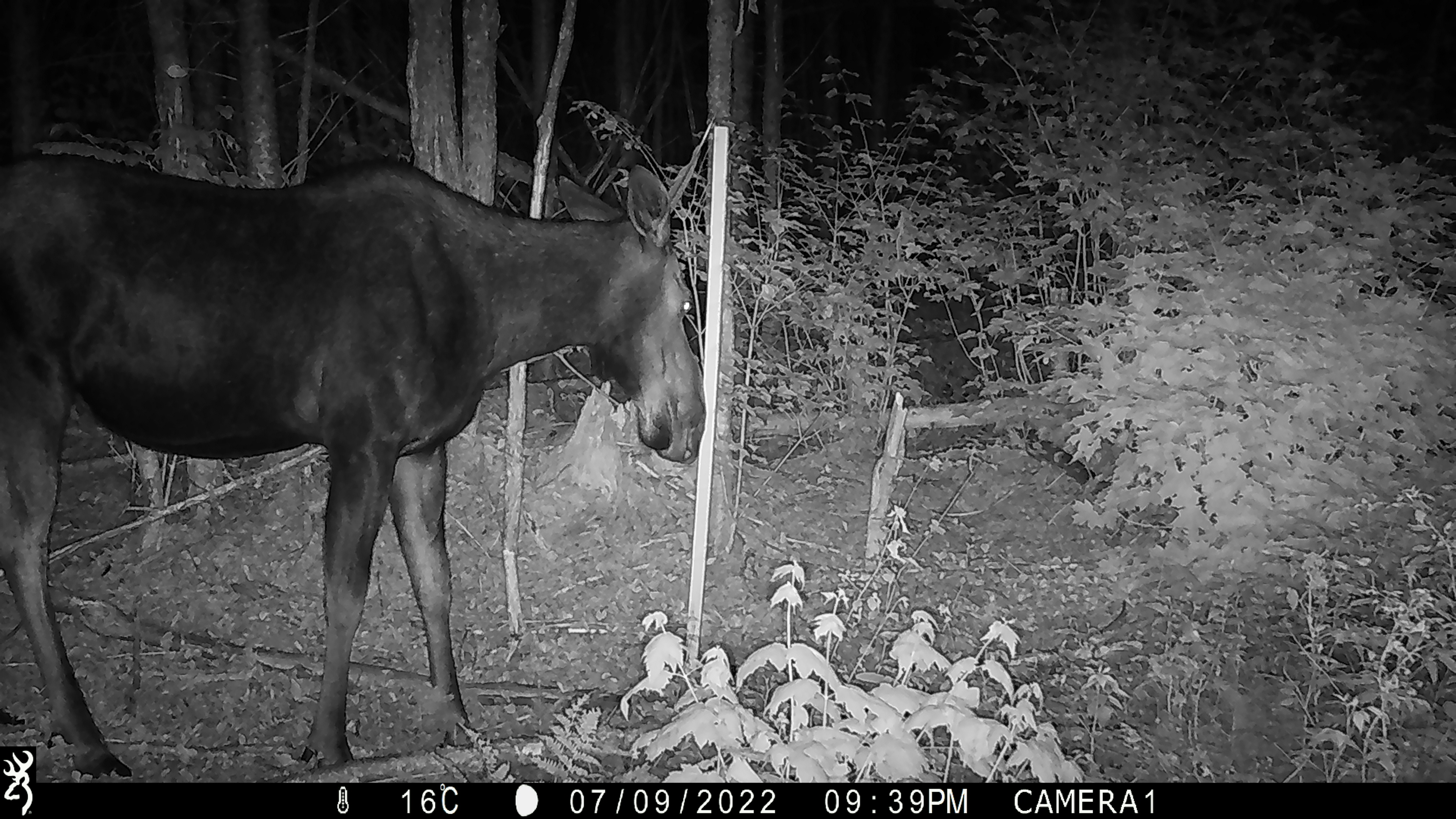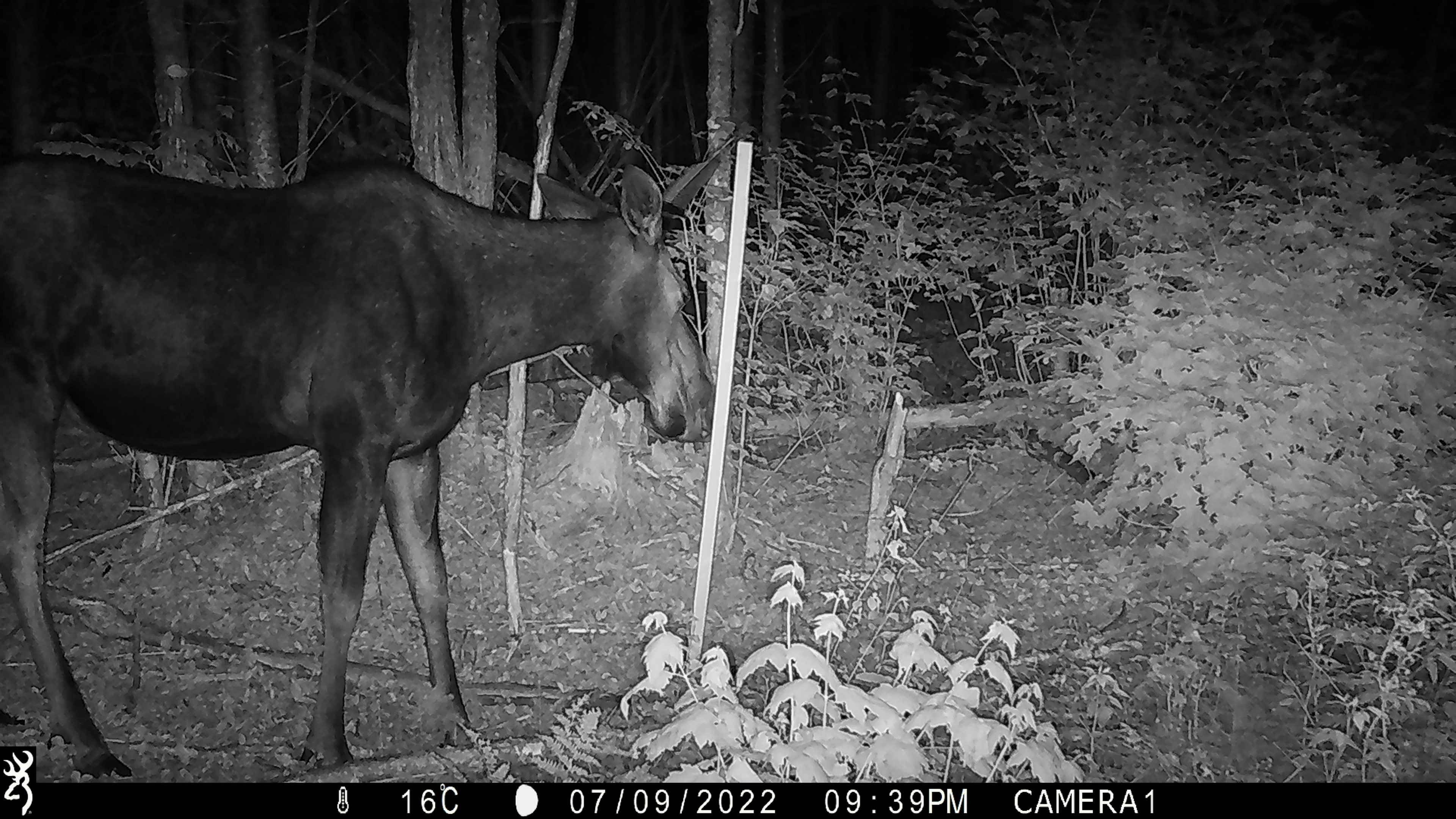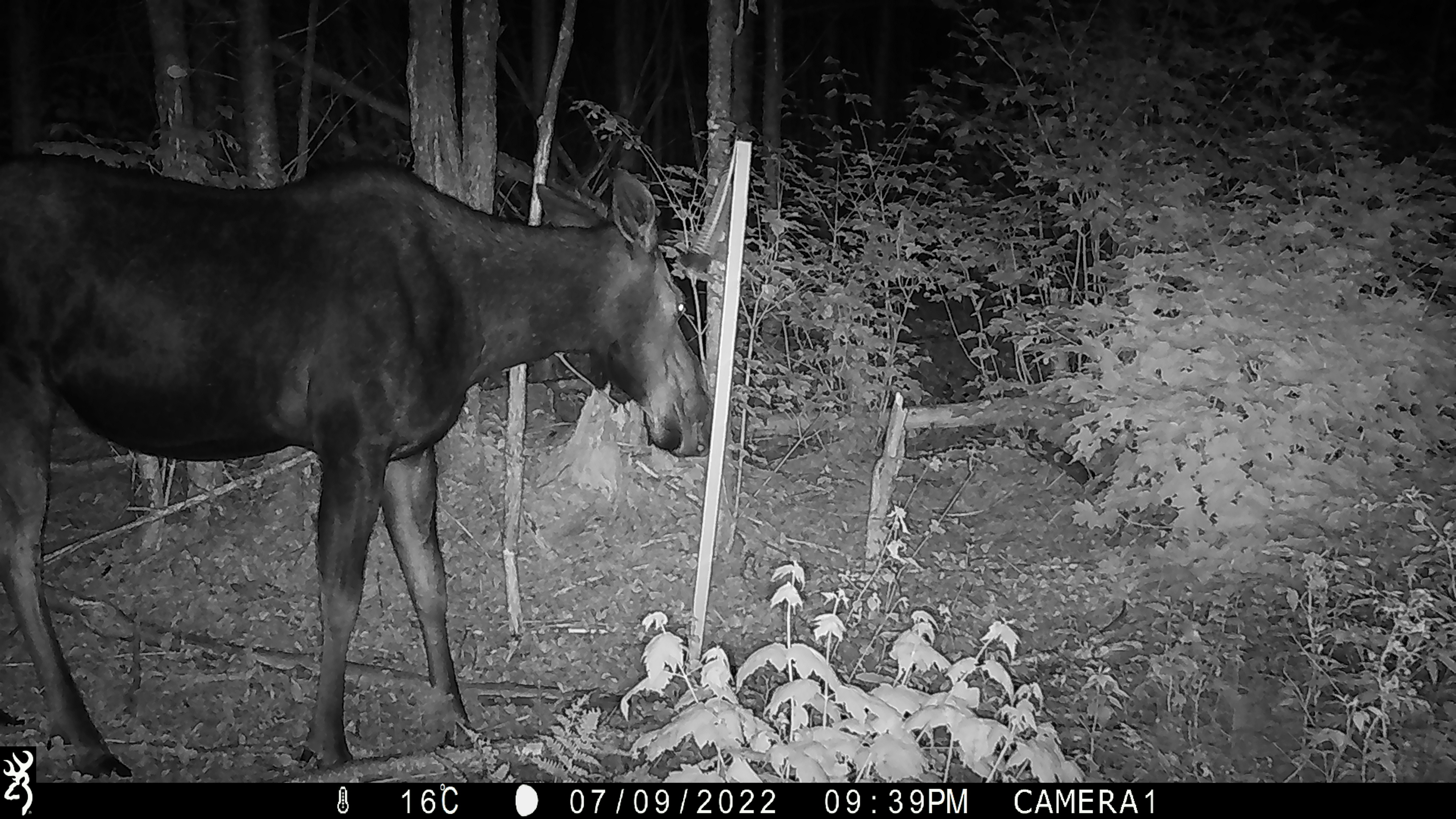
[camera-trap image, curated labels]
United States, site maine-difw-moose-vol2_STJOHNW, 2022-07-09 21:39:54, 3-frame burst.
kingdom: Animalia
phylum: Chordata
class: Mammalia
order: Artiodactyla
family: Cervidae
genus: Alces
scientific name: Alces alces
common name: moose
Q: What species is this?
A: Moose (Alces alces).